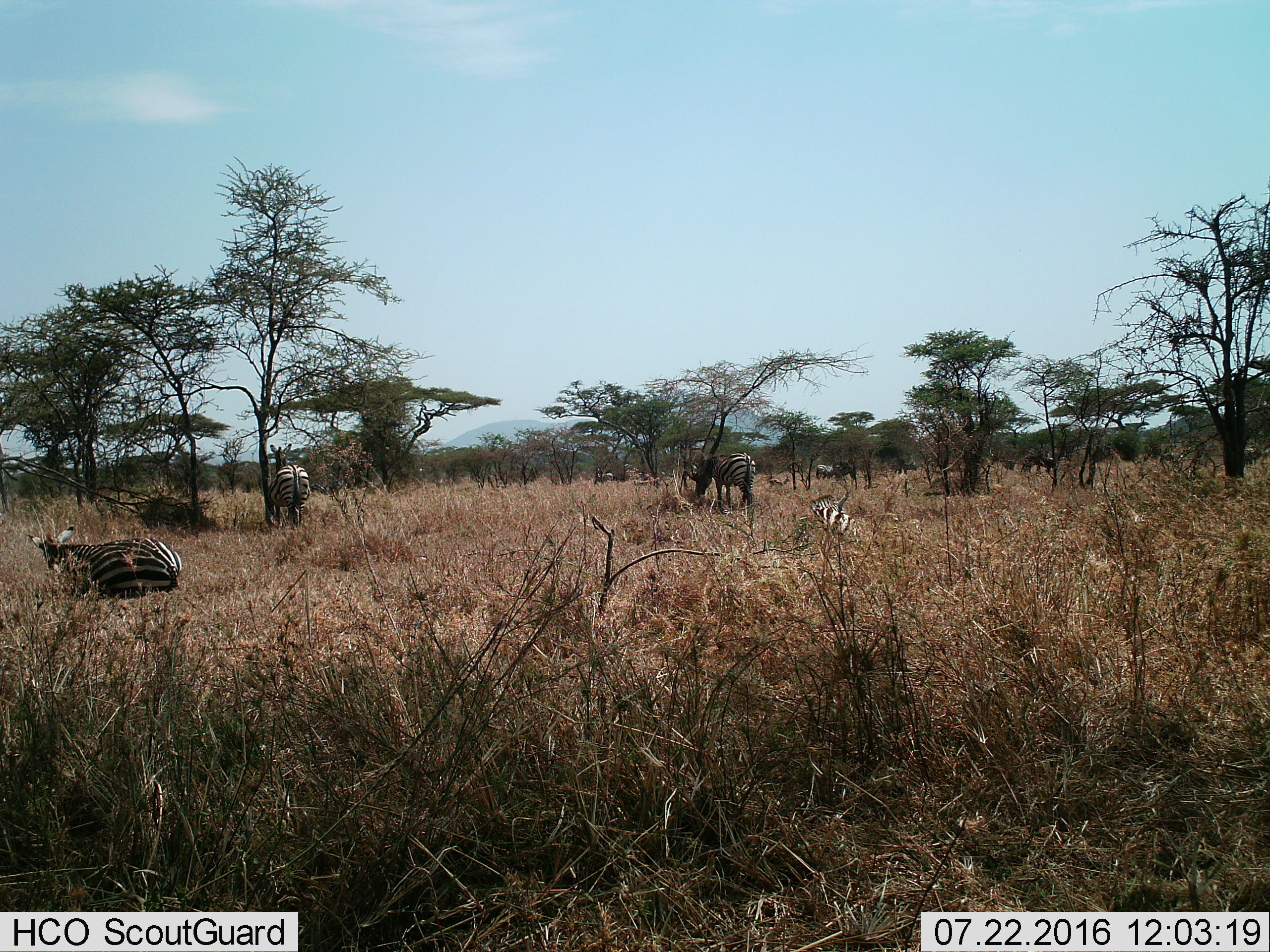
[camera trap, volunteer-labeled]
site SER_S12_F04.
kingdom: Animalia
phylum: Chordata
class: Mammalia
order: Perissodactyla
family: Equidae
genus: Equus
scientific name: Equus quagga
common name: plains zebra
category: zebraplains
Zebraplains (plains zebra) (Equus quagga), count 6. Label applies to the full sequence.